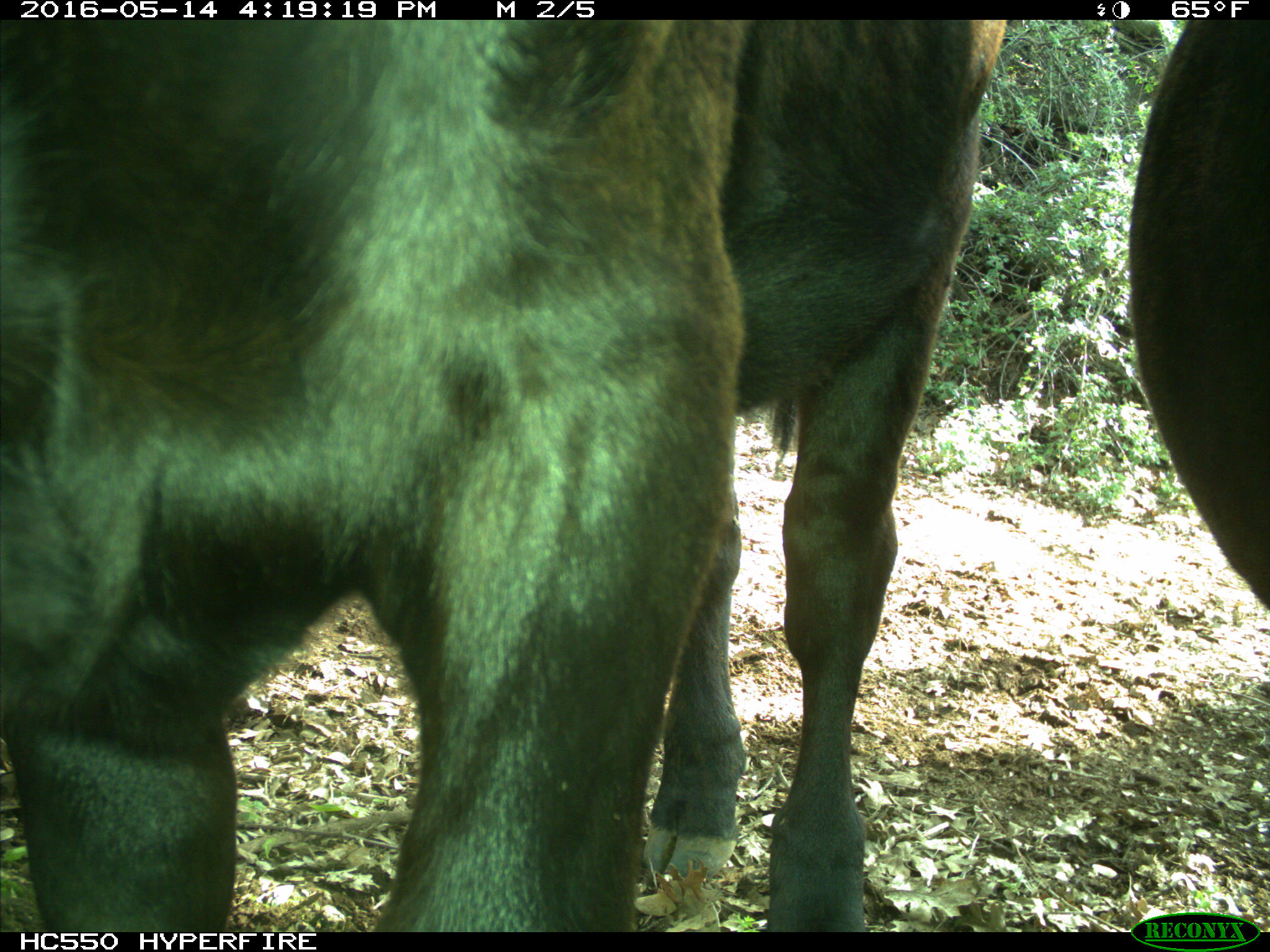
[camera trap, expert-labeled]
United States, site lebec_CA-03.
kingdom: Animalia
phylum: Chordata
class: Mammalia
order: Artiodactyla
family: Bovidae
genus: Bos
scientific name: Bos taurus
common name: domestic cow